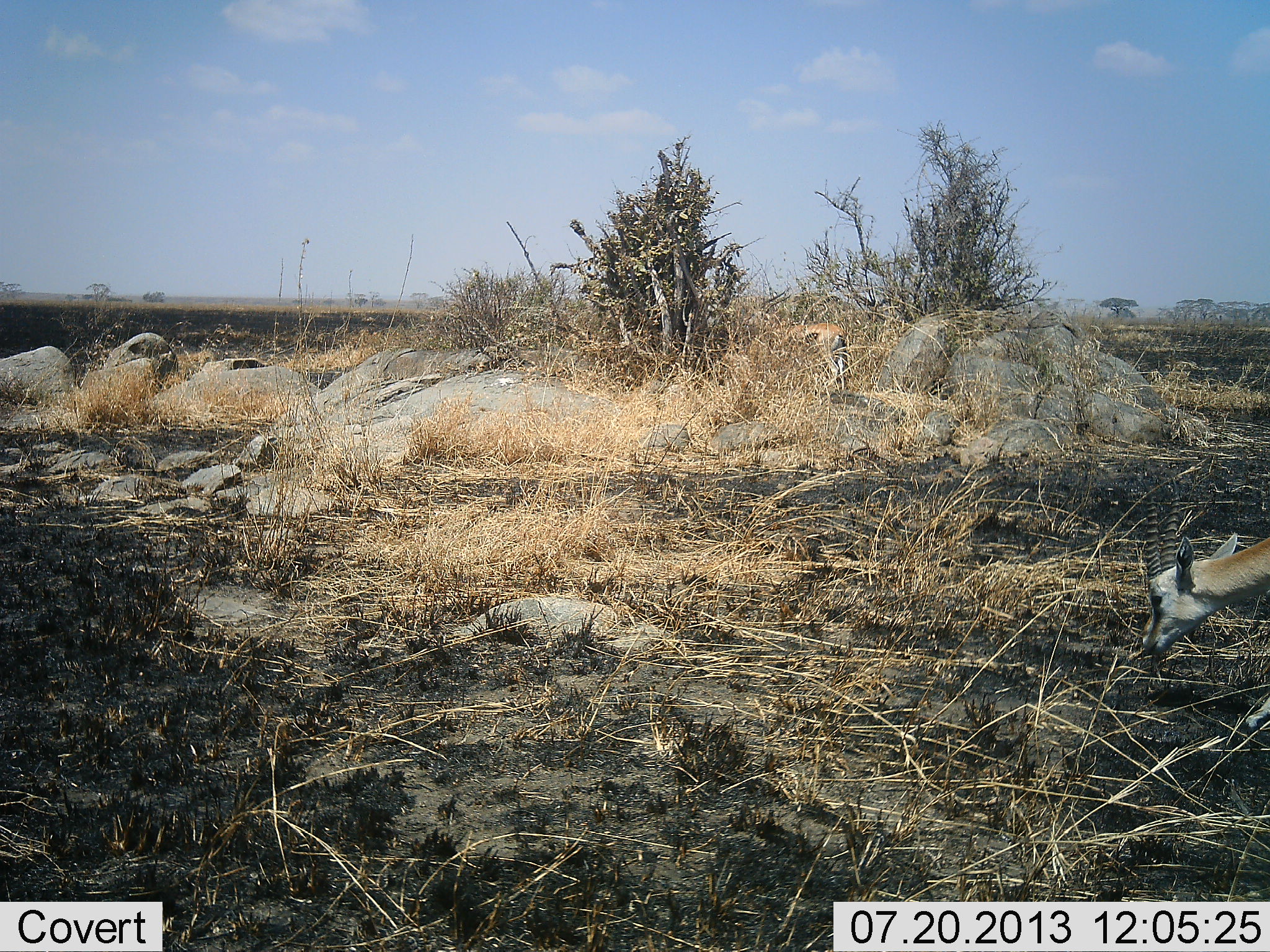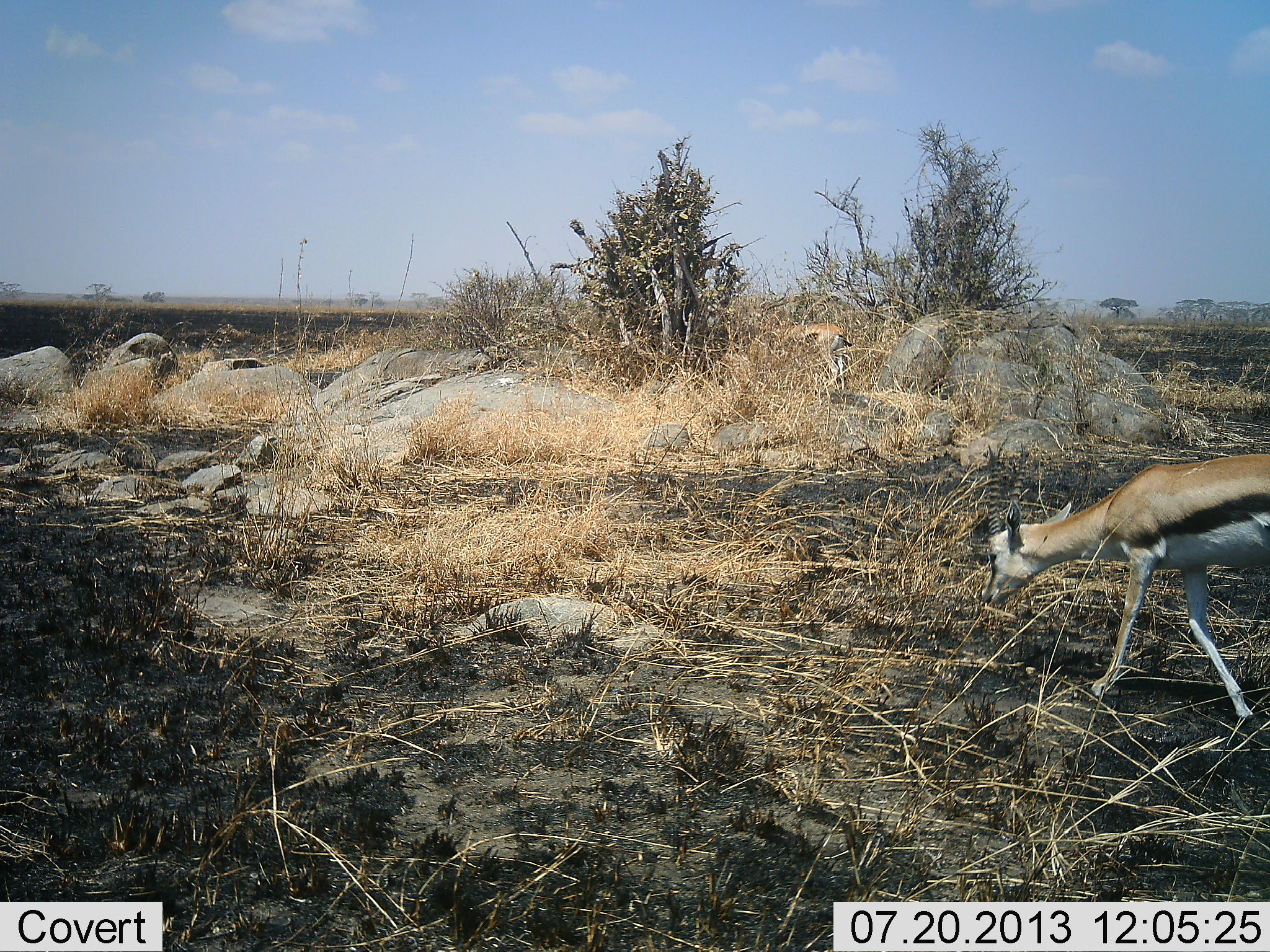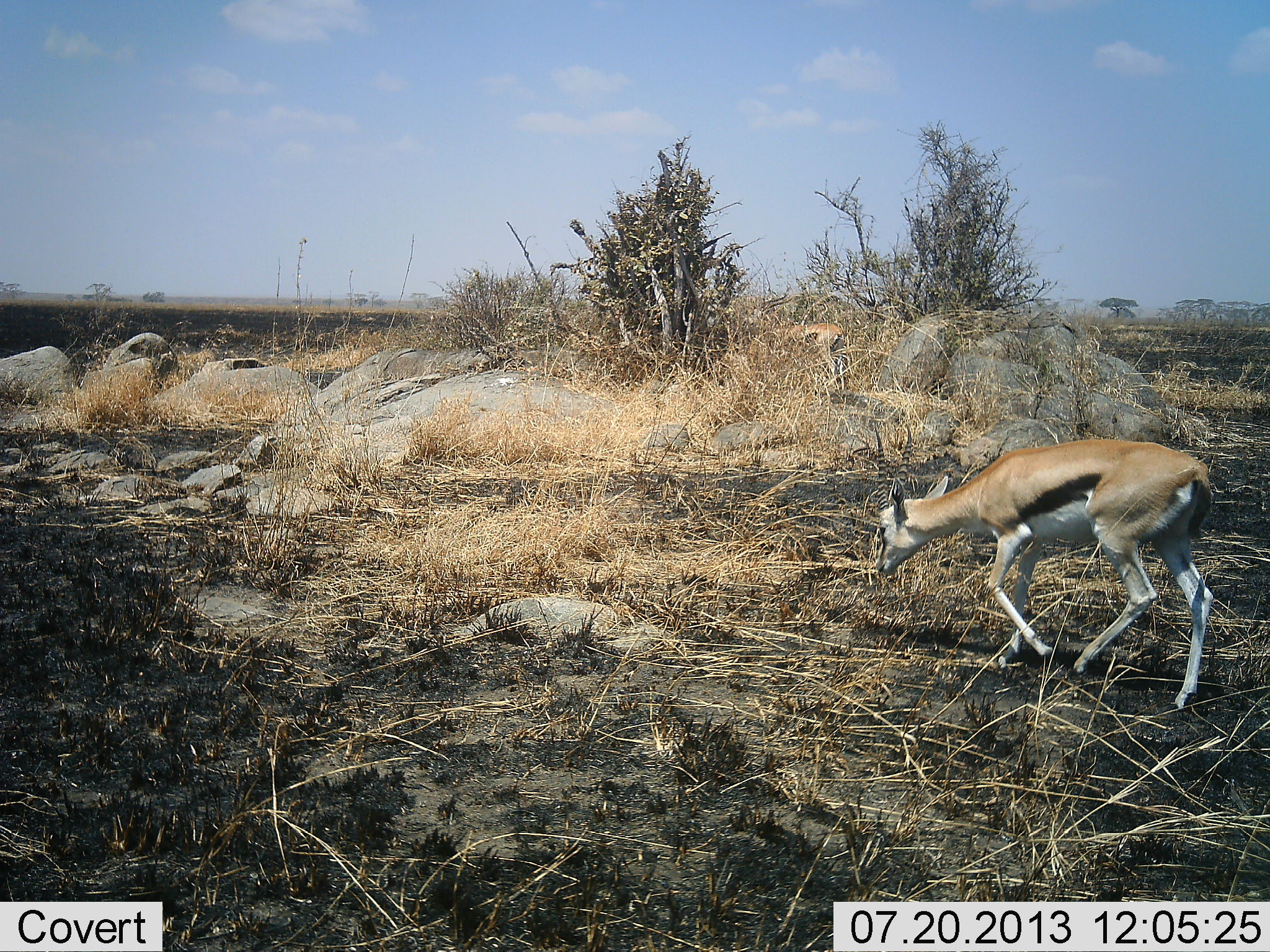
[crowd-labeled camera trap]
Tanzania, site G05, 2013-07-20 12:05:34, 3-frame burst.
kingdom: Animalia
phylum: Chordata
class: Mammalia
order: Artiodactyla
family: Bovidae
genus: Eudorcas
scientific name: Eudorcas thomsonii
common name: thomson's gazelle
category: gazellethomsons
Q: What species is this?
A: Gazellethomsons (thomson's gazelle) (Eudorcas thomsonii).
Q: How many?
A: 2.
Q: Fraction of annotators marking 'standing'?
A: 43%.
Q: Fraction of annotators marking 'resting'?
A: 0%.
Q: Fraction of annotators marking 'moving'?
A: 64%.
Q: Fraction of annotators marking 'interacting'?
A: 0%.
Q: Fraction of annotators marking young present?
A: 0%.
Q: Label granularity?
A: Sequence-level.